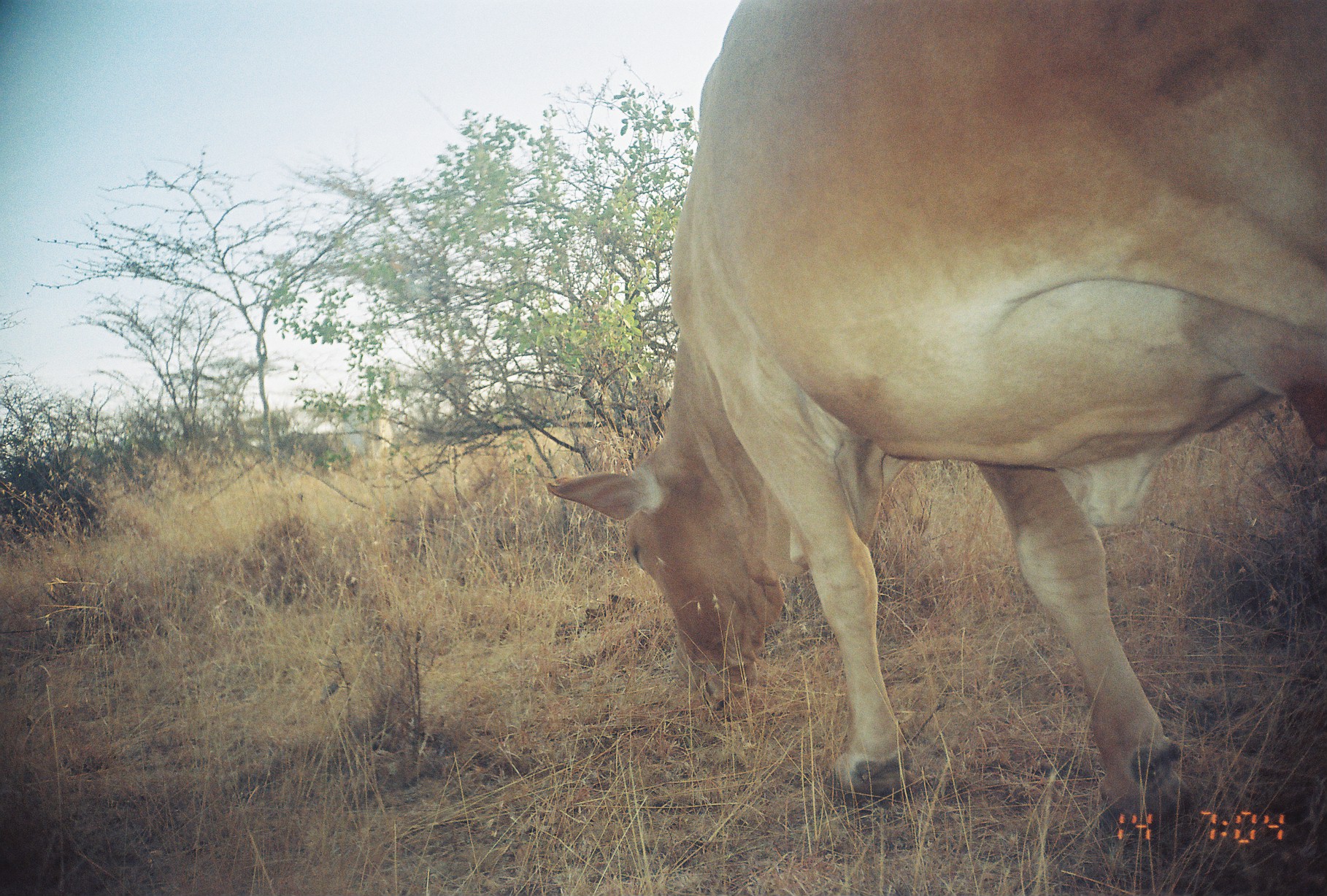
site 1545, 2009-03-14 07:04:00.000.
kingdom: Animalia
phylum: Chordata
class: Mammalia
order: Artiodactyla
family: Bovidae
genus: Bos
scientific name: Bos taurus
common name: domestic cattle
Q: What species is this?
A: Bos taurus (domestic cattle).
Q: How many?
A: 1.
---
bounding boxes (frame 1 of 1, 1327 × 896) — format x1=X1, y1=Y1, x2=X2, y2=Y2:
bos taurus: x1=543, y1=2, x2=1327, y2=864